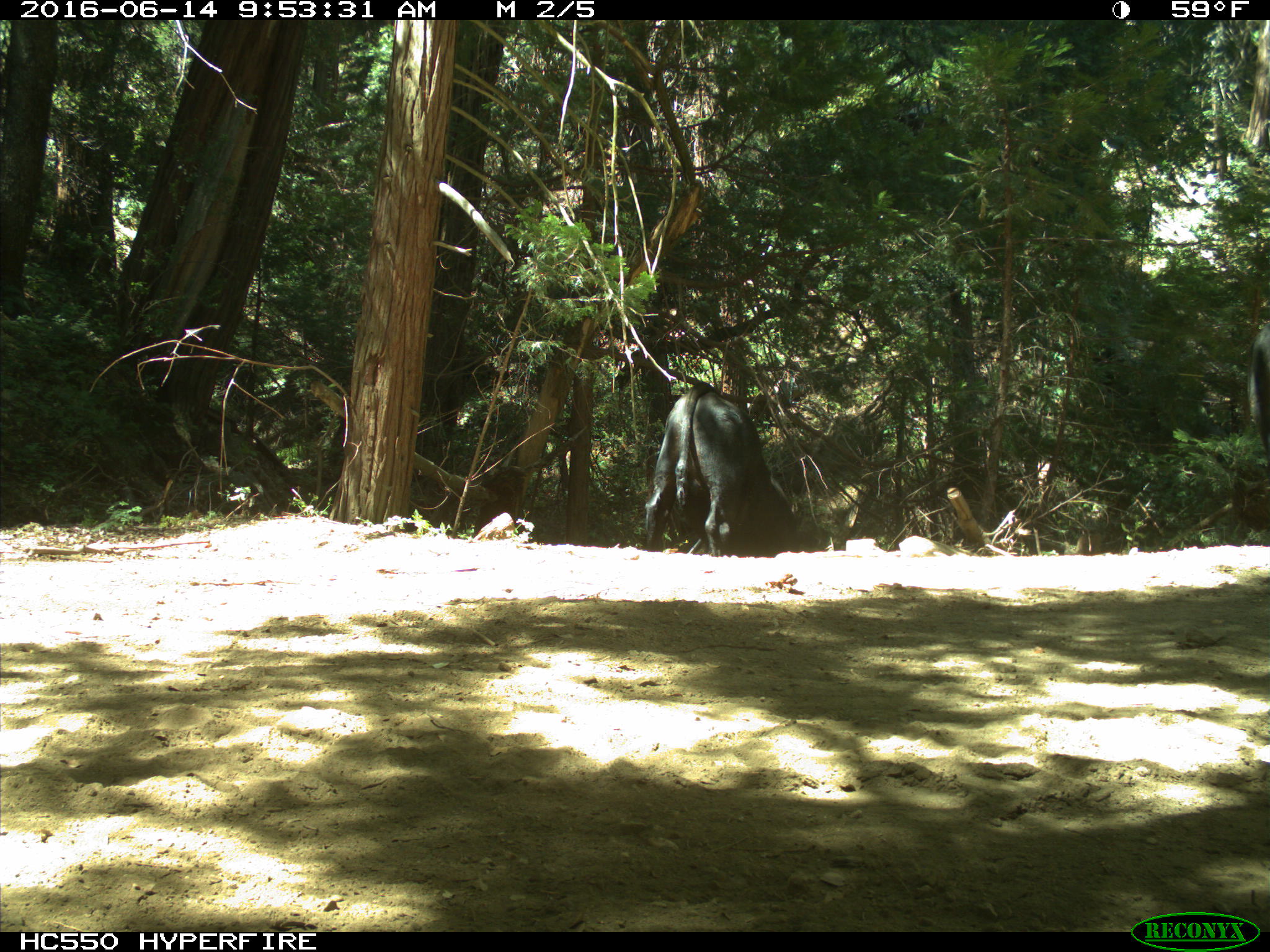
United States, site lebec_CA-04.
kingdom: Animalia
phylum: Chordata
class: Mammalia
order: Artiodactyla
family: Bovidae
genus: Bos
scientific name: Bos taurus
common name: domestic cow